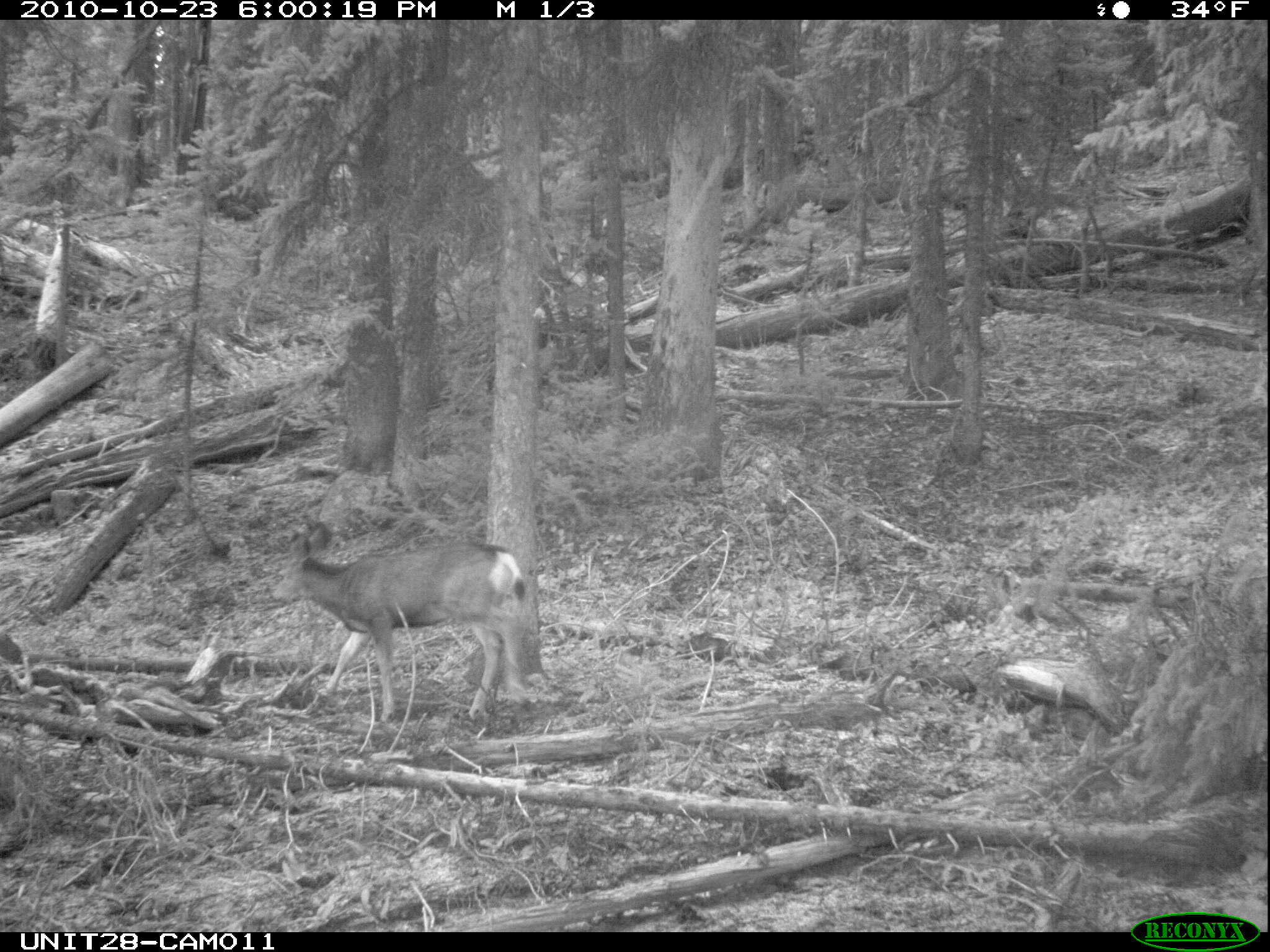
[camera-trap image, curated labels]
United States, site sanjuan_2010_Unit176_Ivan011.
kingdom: Animalia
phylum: Chordata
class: Mammalia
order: Artiodactyla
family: Cervidae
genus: Odocoileus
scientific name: Odocoileus hemionus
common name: mule deer